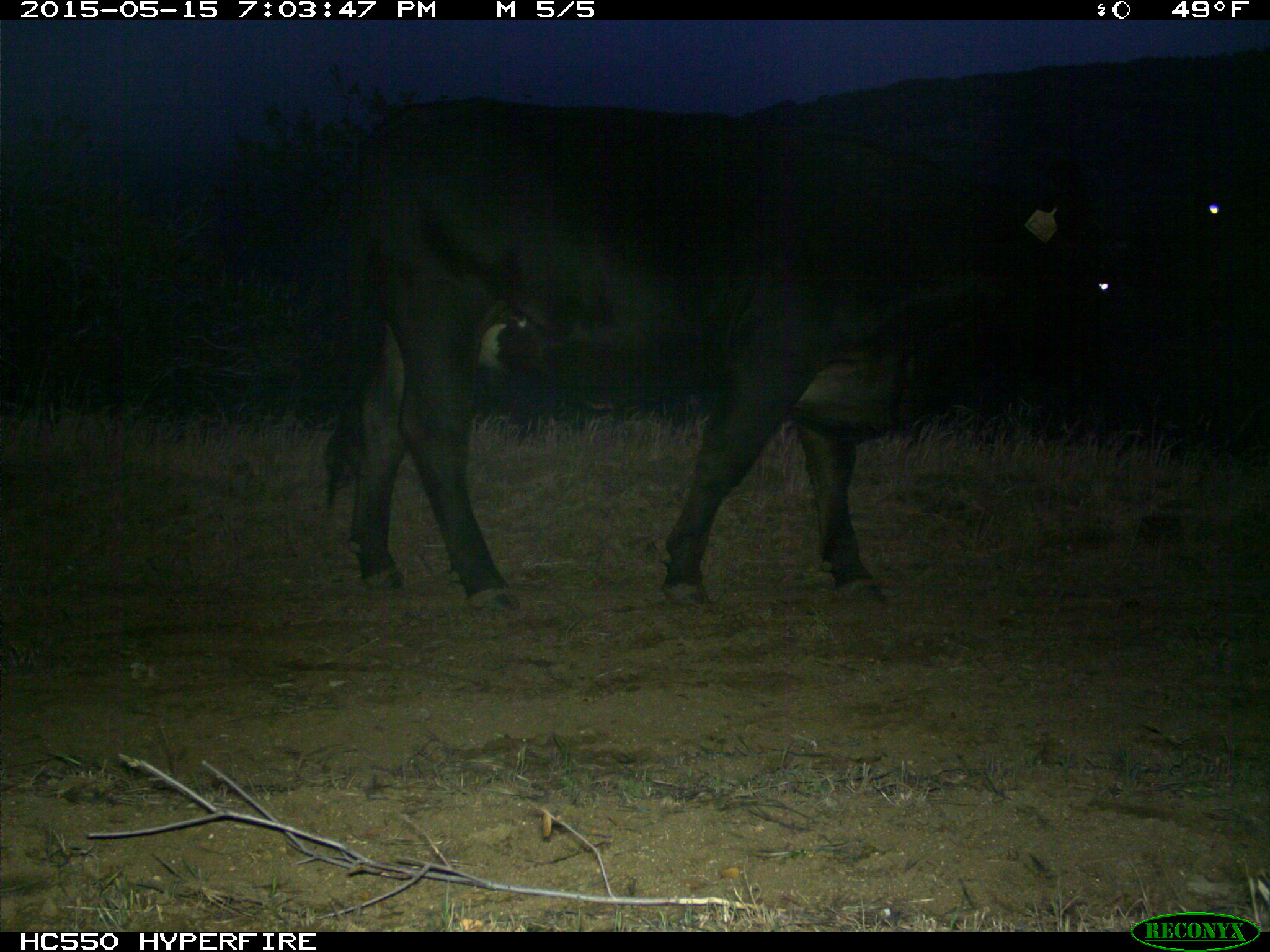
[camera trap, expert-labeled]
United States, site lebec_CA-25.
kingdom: Animalia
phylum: Chordata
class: Mammalia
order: Artiodactyla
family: Bovidae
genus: Bos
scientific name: Bos taurus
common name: domestic cow